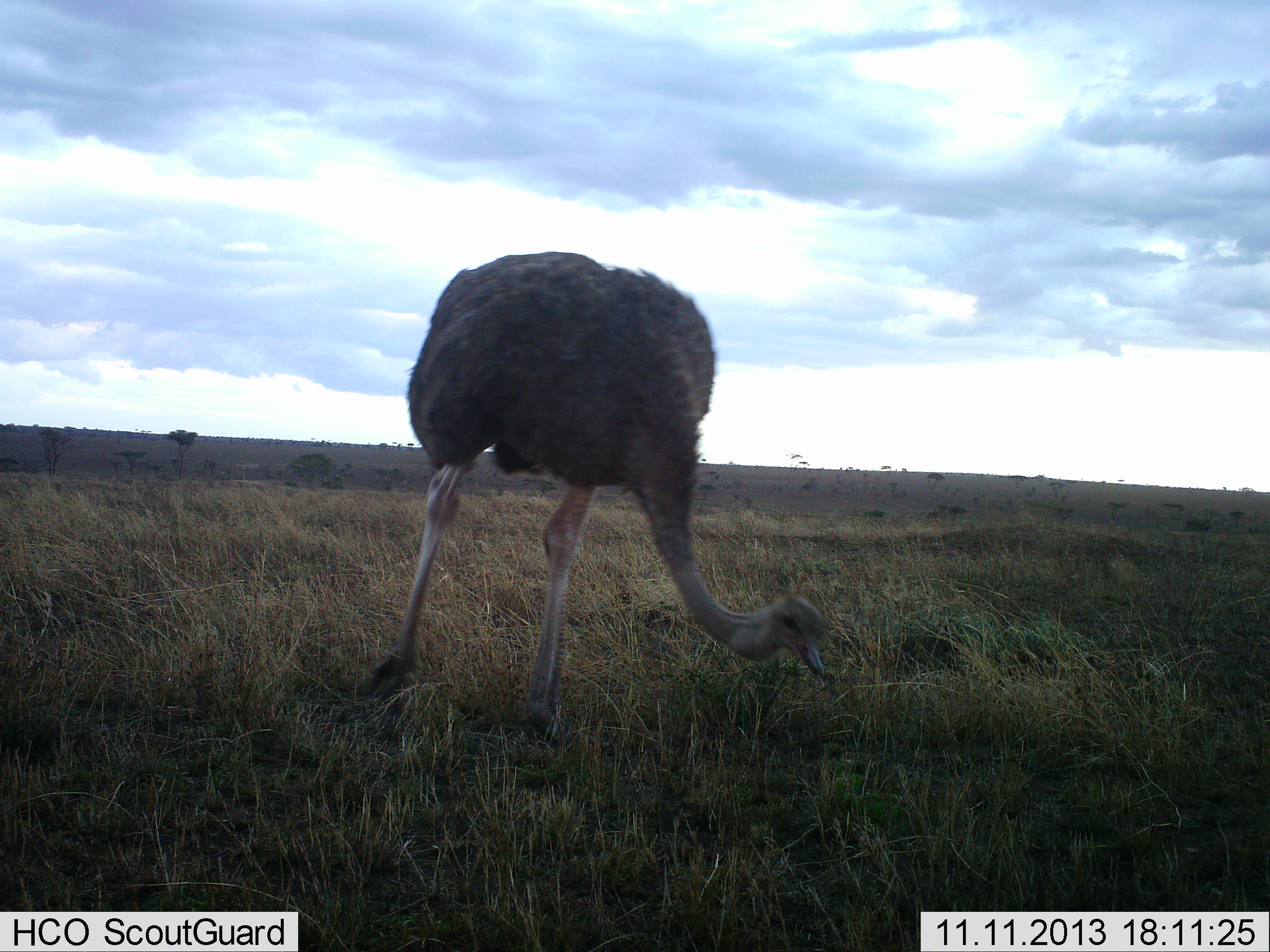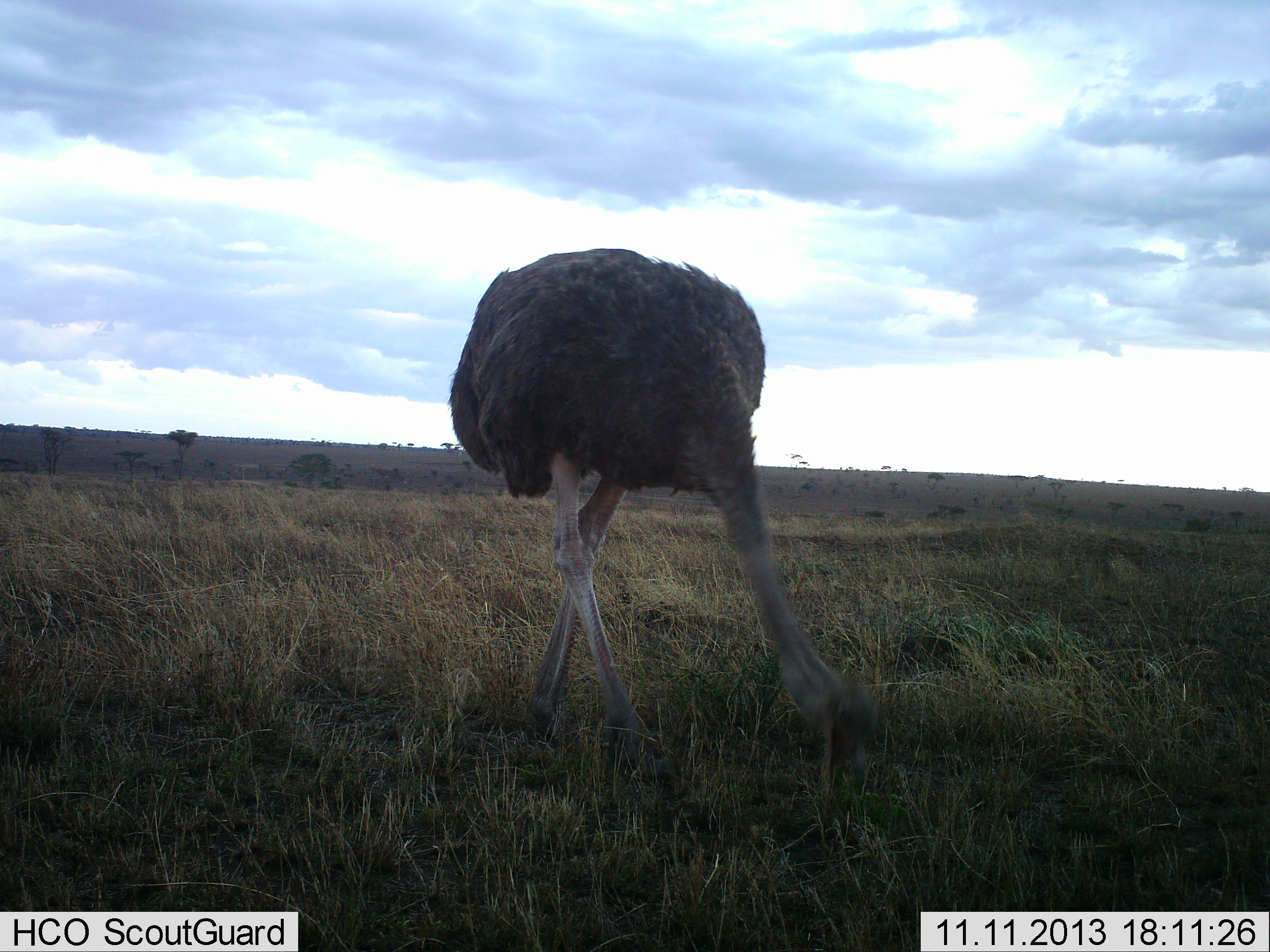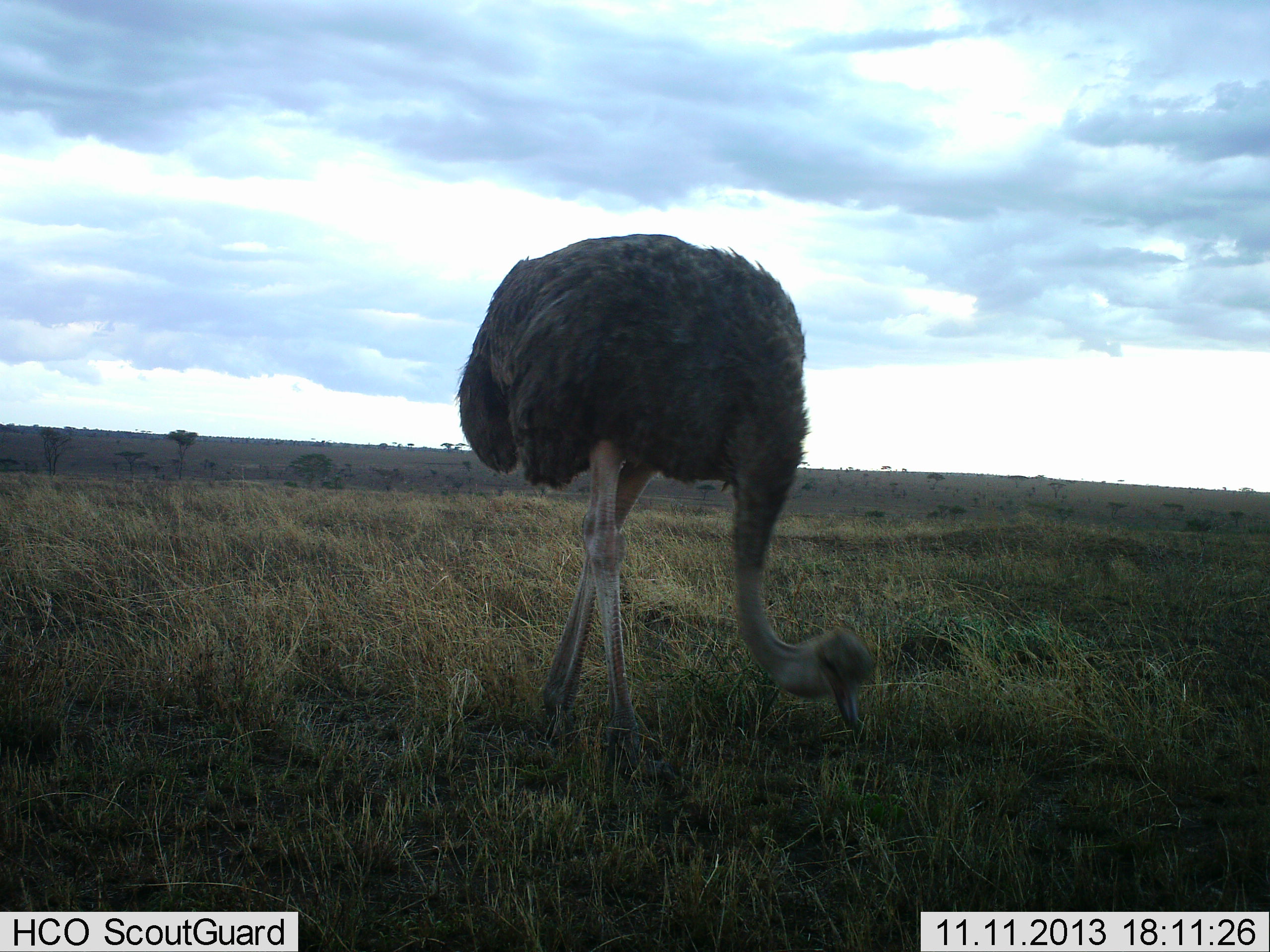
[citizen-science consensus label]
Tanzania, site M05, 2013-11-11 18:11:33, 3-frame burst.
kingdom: Animalia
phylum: Chordata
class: Aves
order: Struthioniformes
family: Struthionidae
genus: Struthio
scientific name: Struthio camelus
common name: ostrich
Ostrich (Struthio camelus), count 1. Behavior (volunteer vote fractions): standing 17%, resting 0%, moving 24%, interacting 0%. Young present (vote fraction): 0%. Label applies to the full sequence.